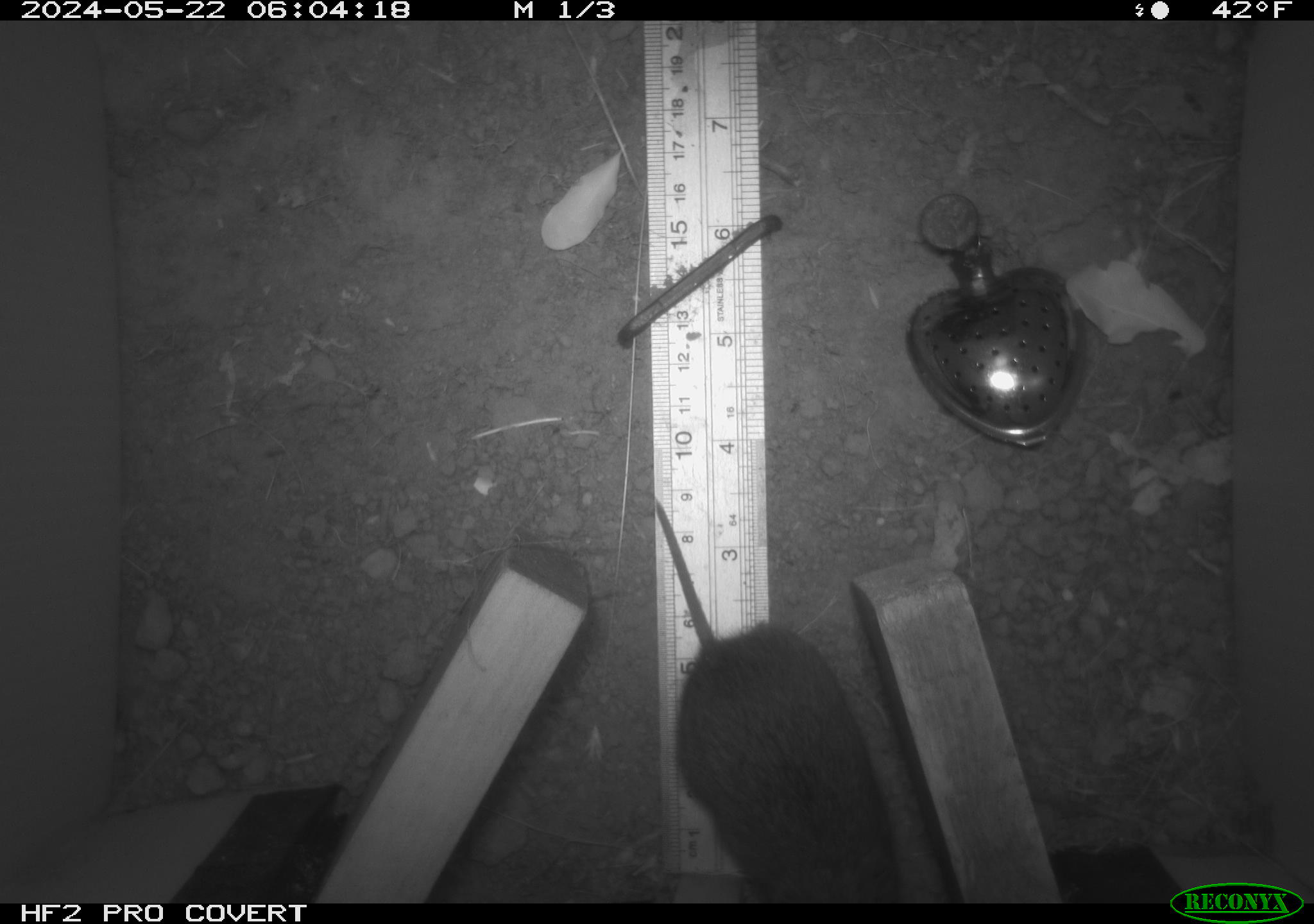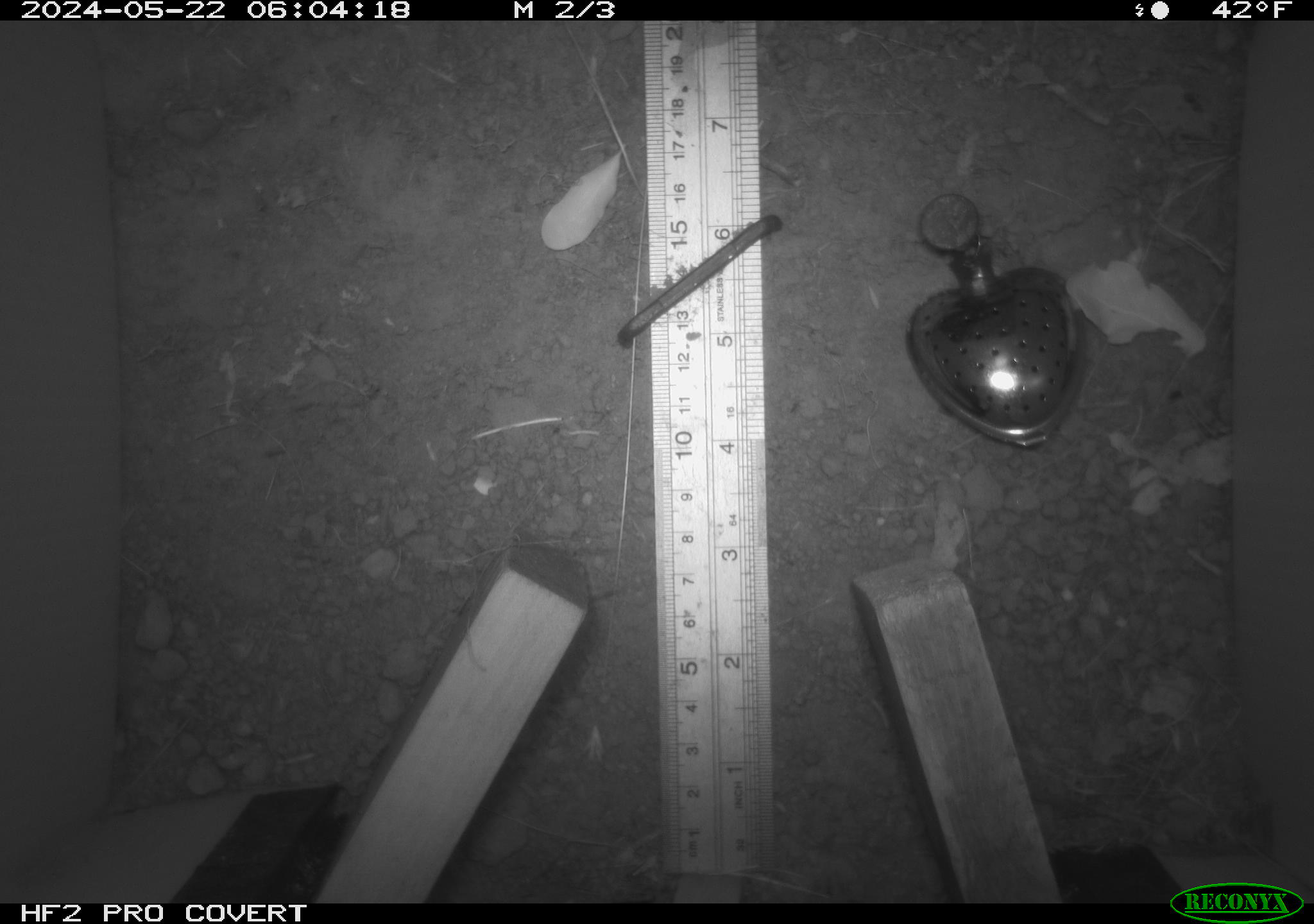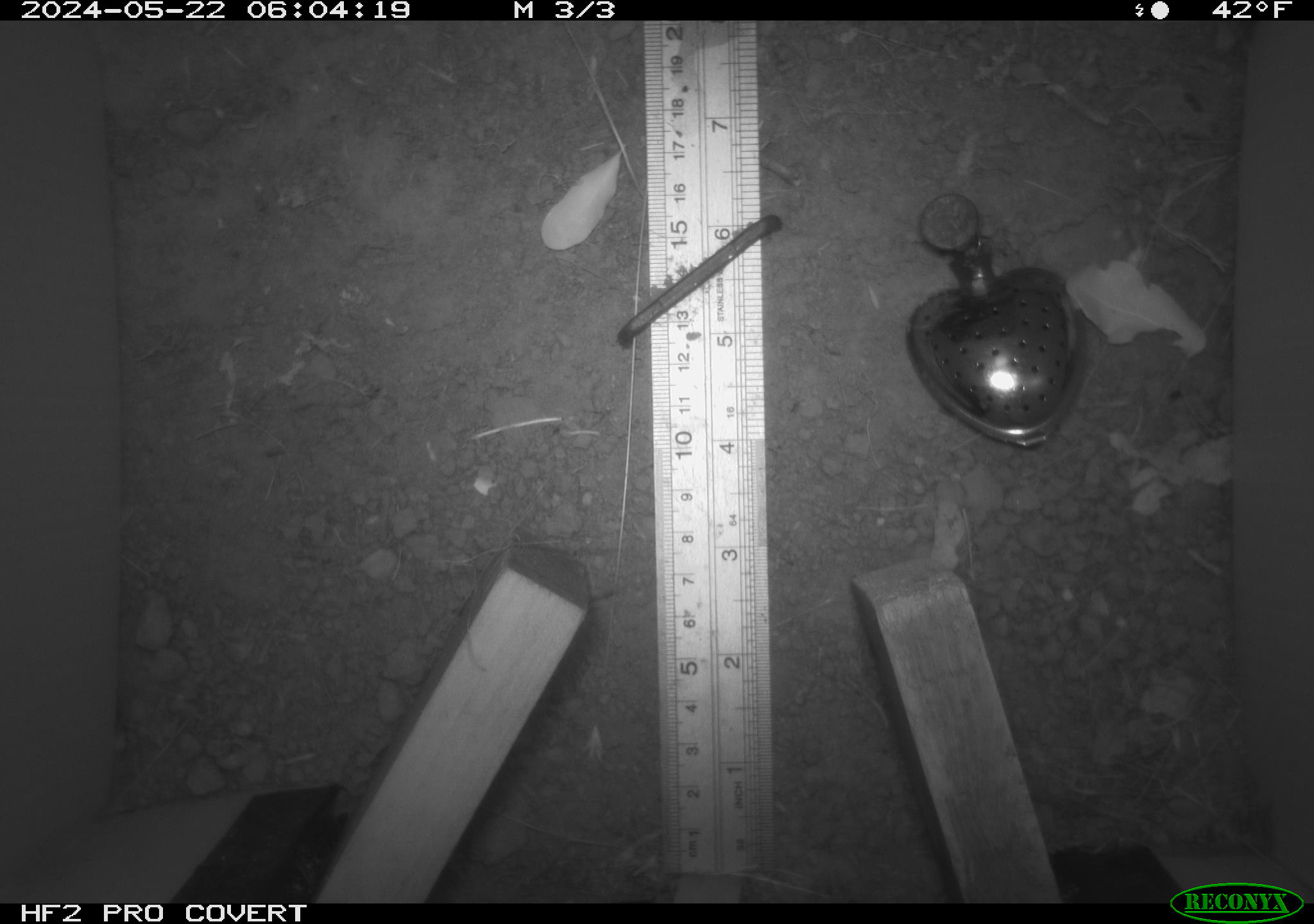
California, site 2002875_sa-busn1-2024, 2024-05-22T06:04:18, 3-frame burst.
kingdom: Animalia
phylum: Chordata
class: Mammalia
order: Rodentia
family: Cricetidae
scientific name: Arvicolinae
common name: voles, lemmings, and muskrats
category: arvicolinae subfamily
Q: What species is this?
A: Arvicolinae subfamily (voles, lemmings, and muskrats) (Arvicolinae).